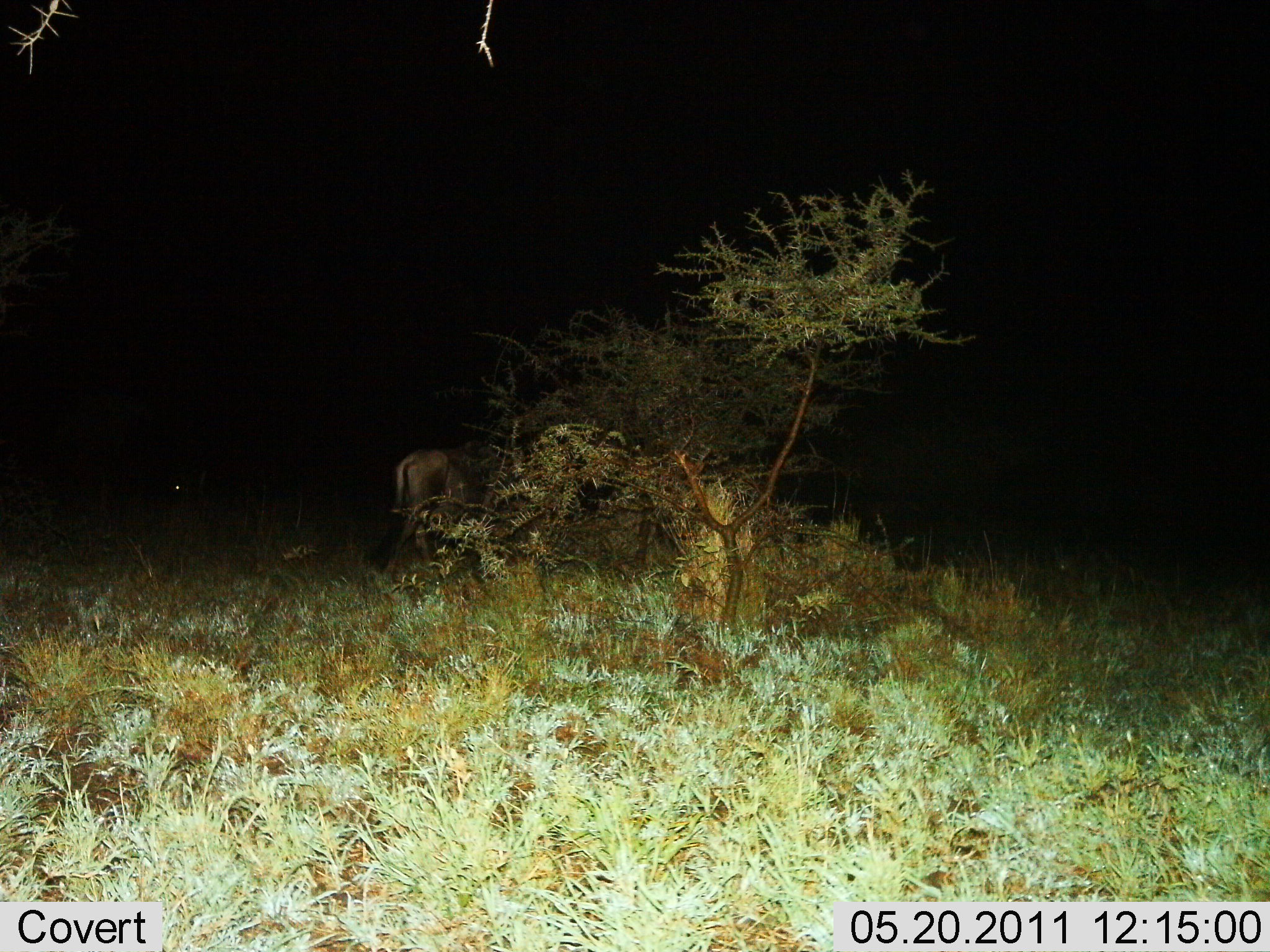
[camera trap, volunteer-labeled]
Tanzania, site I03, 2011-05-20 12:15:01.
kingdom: Animalia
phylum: Chordata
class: Mammalia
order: Artiodactyla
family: Bovidae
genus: Connochaetes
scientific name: Connochaetes taurinus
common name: blue wildebeest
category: wildebeest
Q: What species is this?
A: Wildebeest (blue wildebeest) (Connochaetes taurinus).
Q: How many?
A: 1.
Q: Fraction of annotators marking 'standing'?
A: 75%.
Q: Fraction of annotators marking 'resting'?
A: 0%.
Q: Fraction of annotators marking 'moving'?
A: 25%.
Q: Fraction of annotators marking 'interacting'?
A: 0%.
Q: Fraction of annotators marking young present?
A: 0%.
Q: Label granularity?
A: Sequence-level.